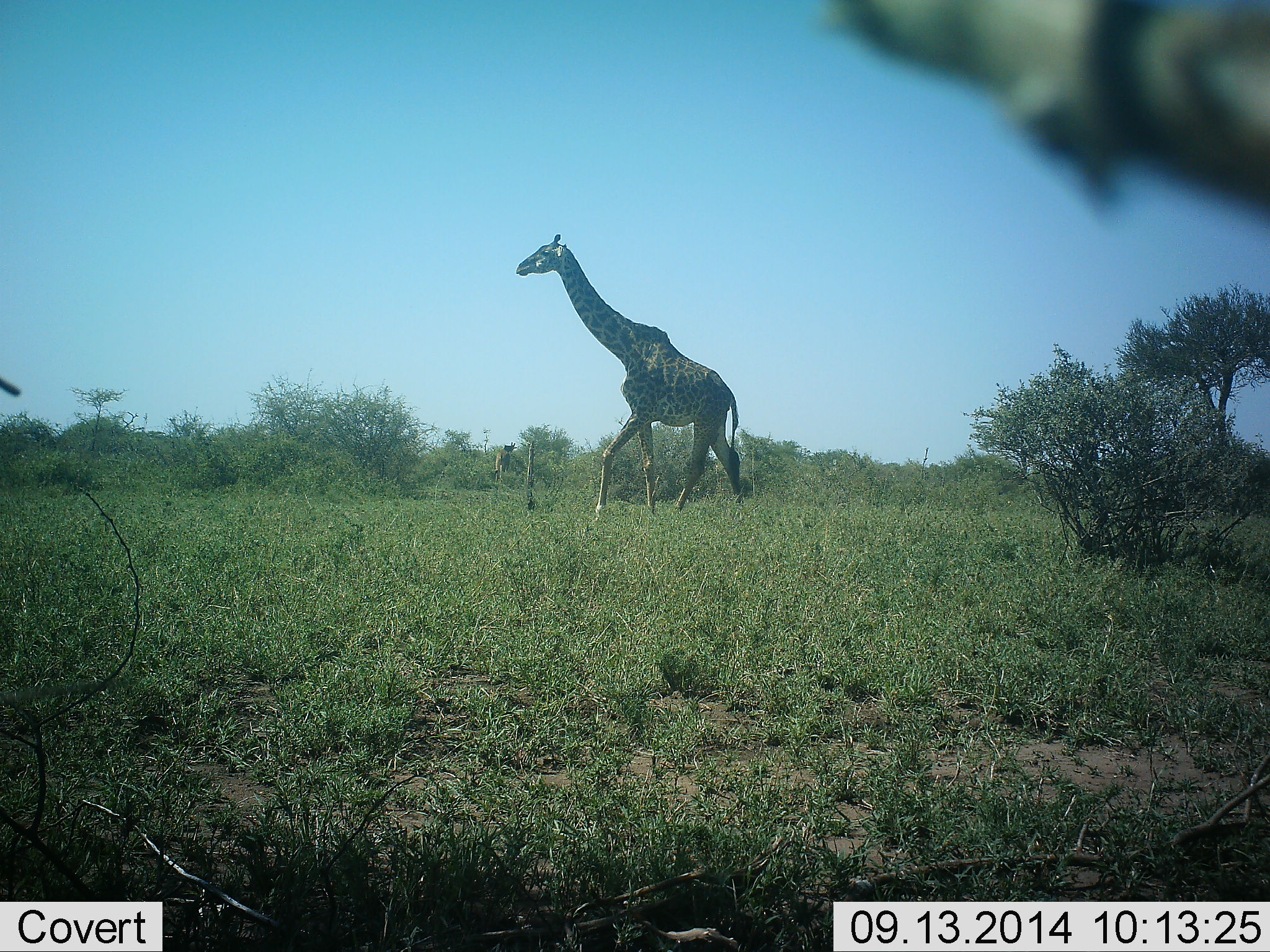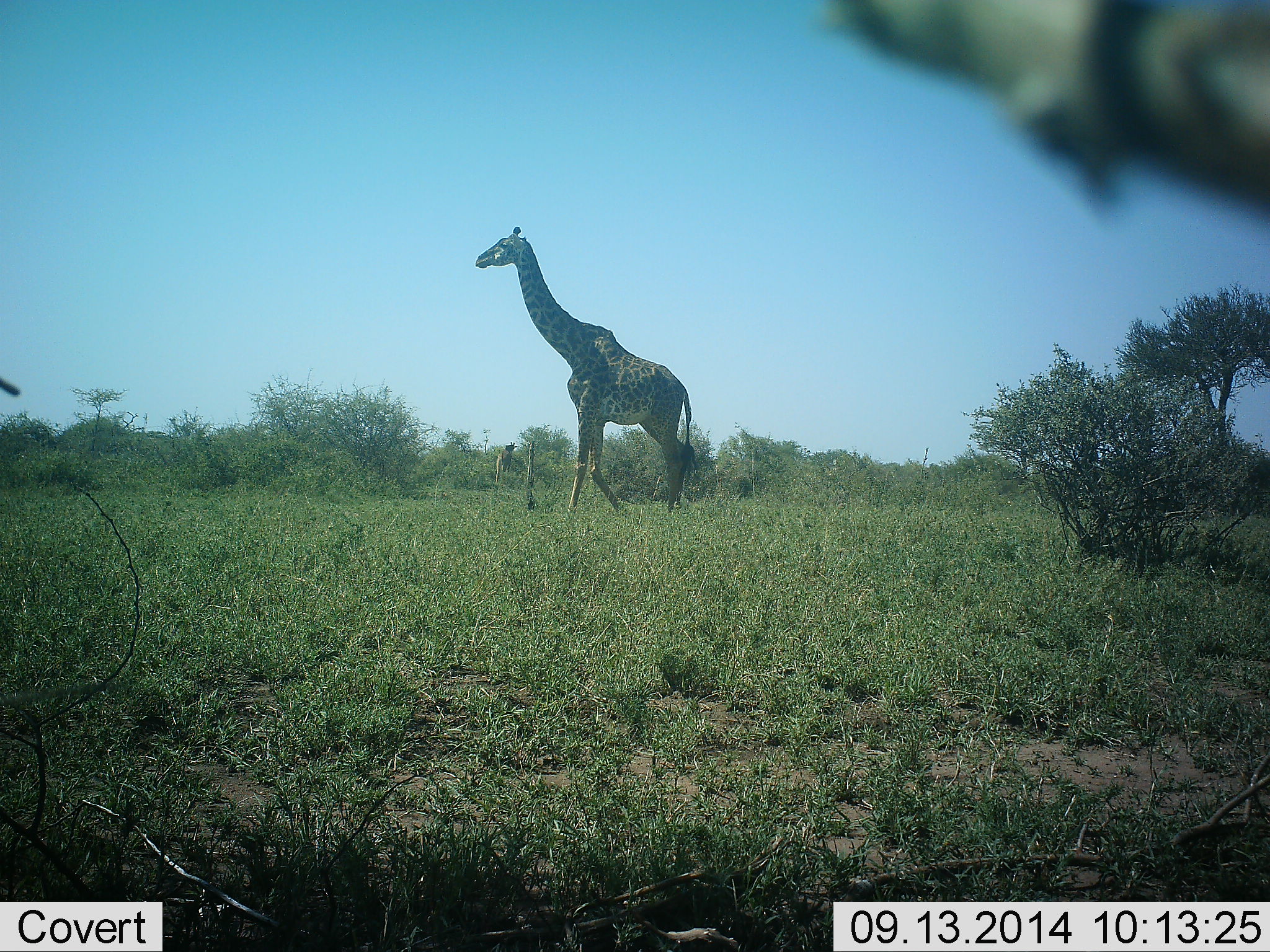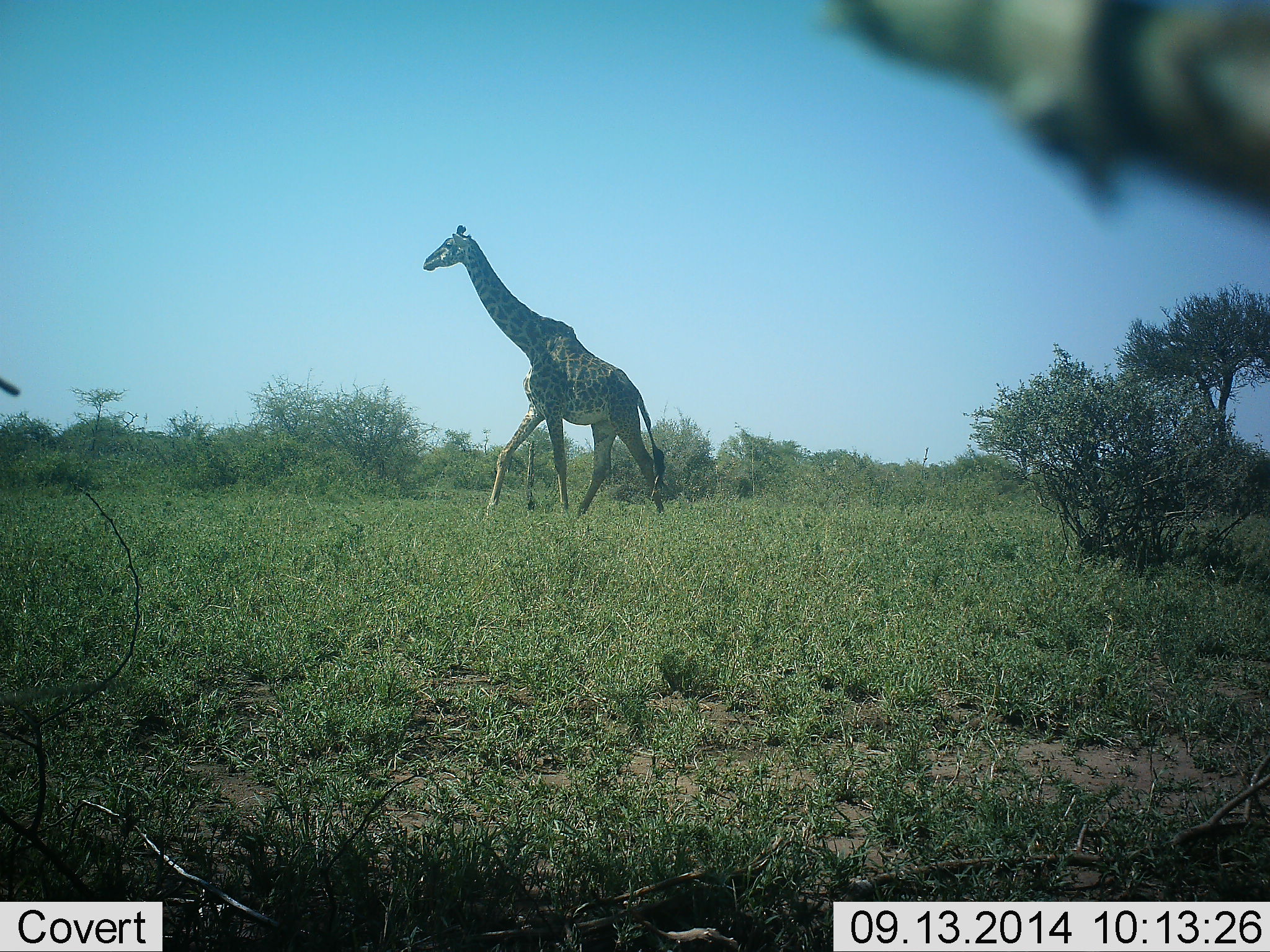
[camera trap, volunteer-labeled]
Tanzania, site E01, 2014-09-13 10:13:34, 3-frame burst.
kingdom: Animalia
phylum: Chordata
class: Mammalia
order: Artiodactyla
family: Giraffidae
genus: Giraffa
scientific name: Giraffa camelopardalis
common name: giraffe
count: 1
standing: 10%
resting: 0%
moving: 100%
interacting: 0%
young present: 0%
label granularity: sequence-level